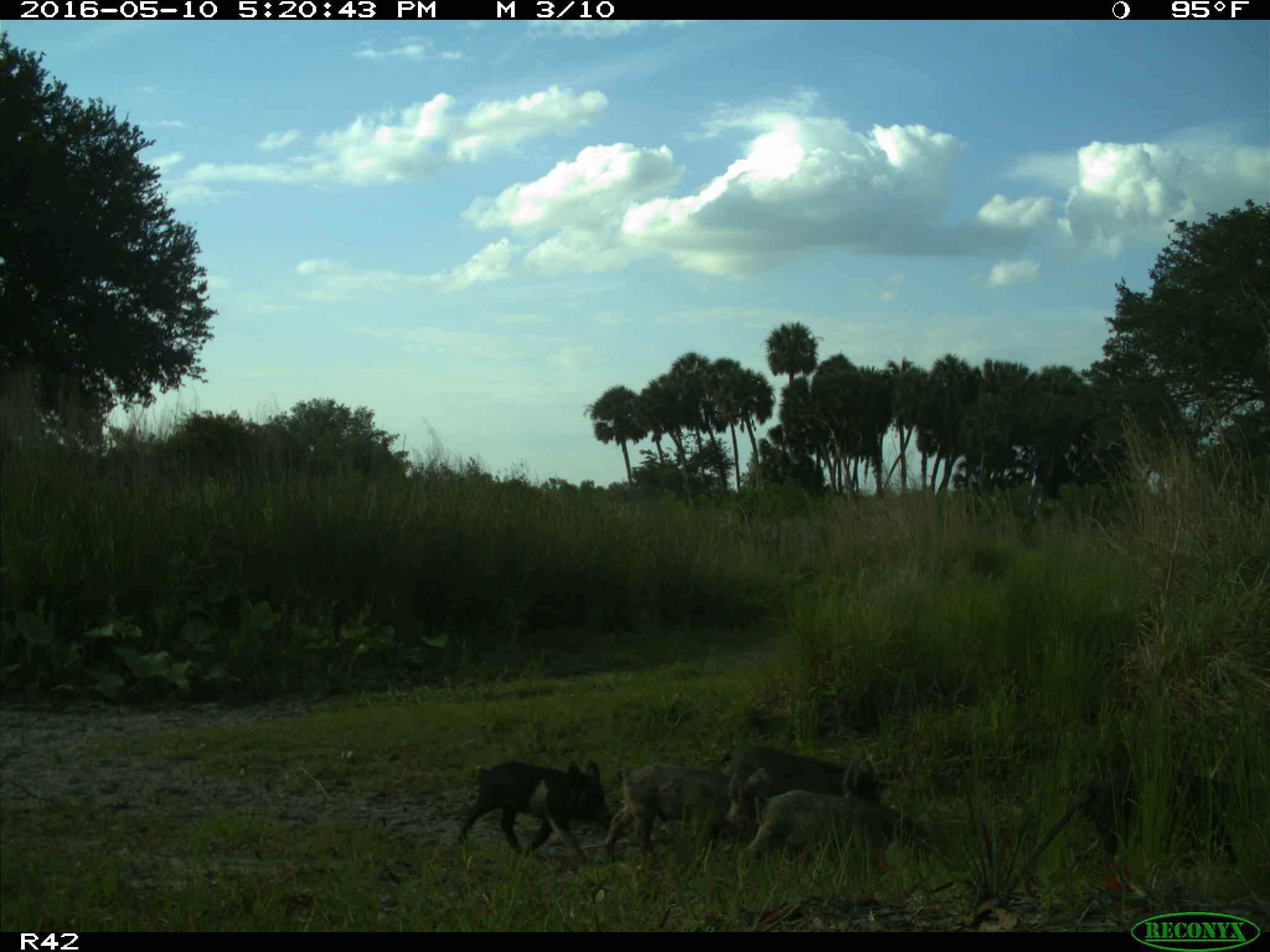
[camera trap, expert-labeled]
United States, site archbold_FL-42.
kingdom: Animalia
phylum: Chordata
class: Mammalia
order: Artiodactyla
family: Suidae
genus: Sus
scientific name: Sus scrofa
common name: wild boar